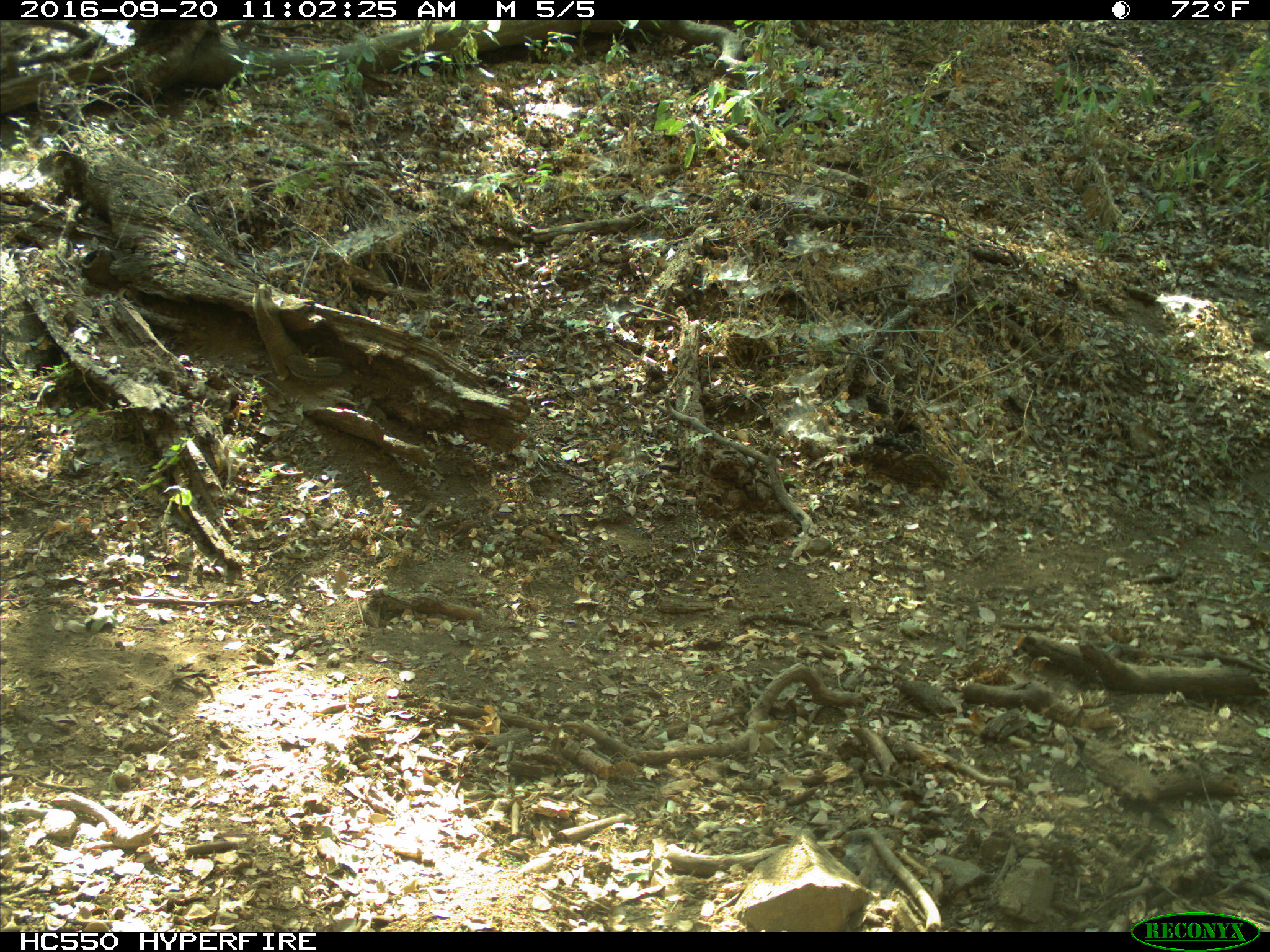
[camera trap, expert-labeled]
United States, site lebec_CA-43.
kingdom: Animalia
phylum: Chordata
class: Mammalia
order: Rodentia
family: Sciuridae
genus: Otospermophilus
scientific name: Otospermophilus beecheyi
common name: california ground squirrel